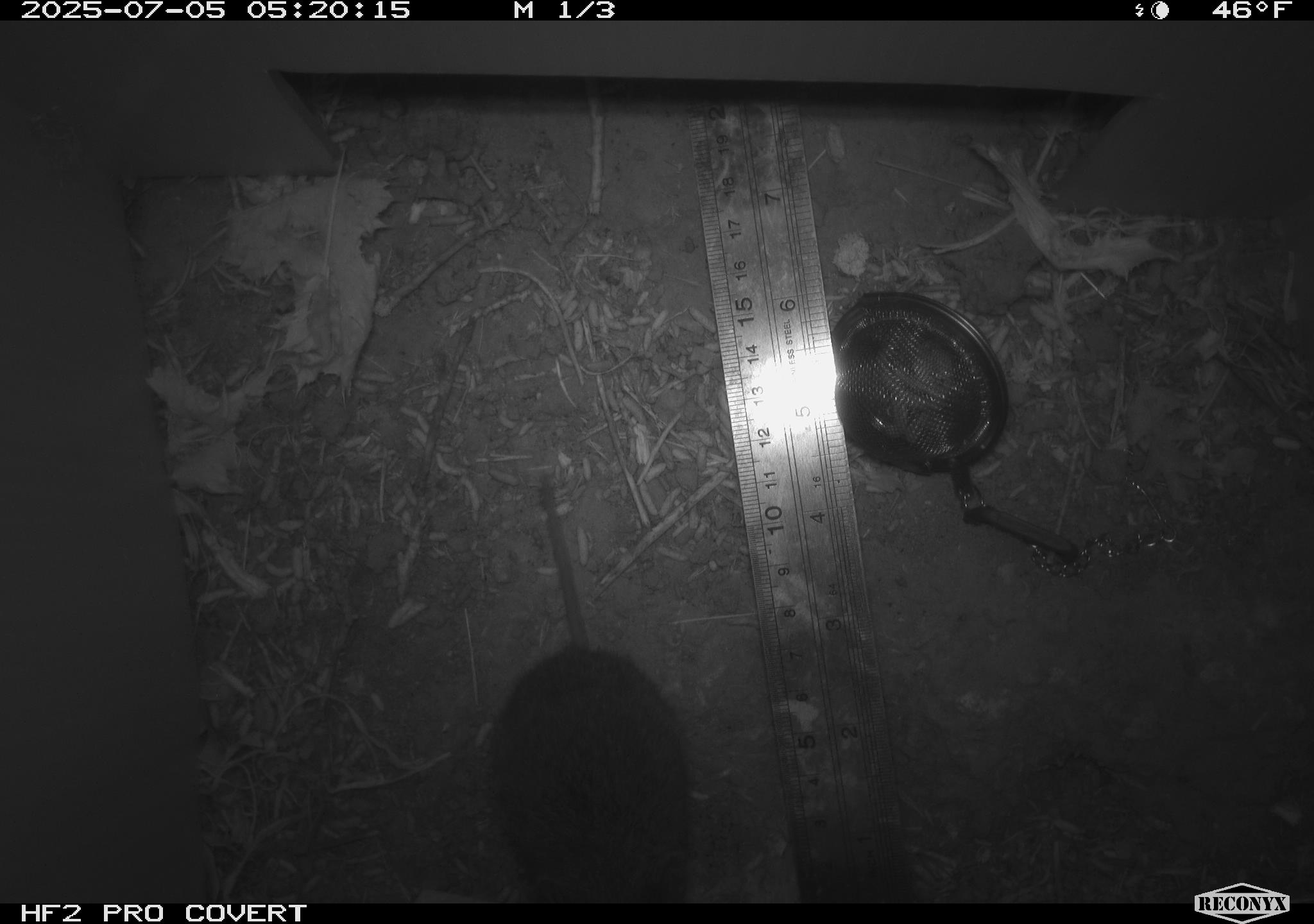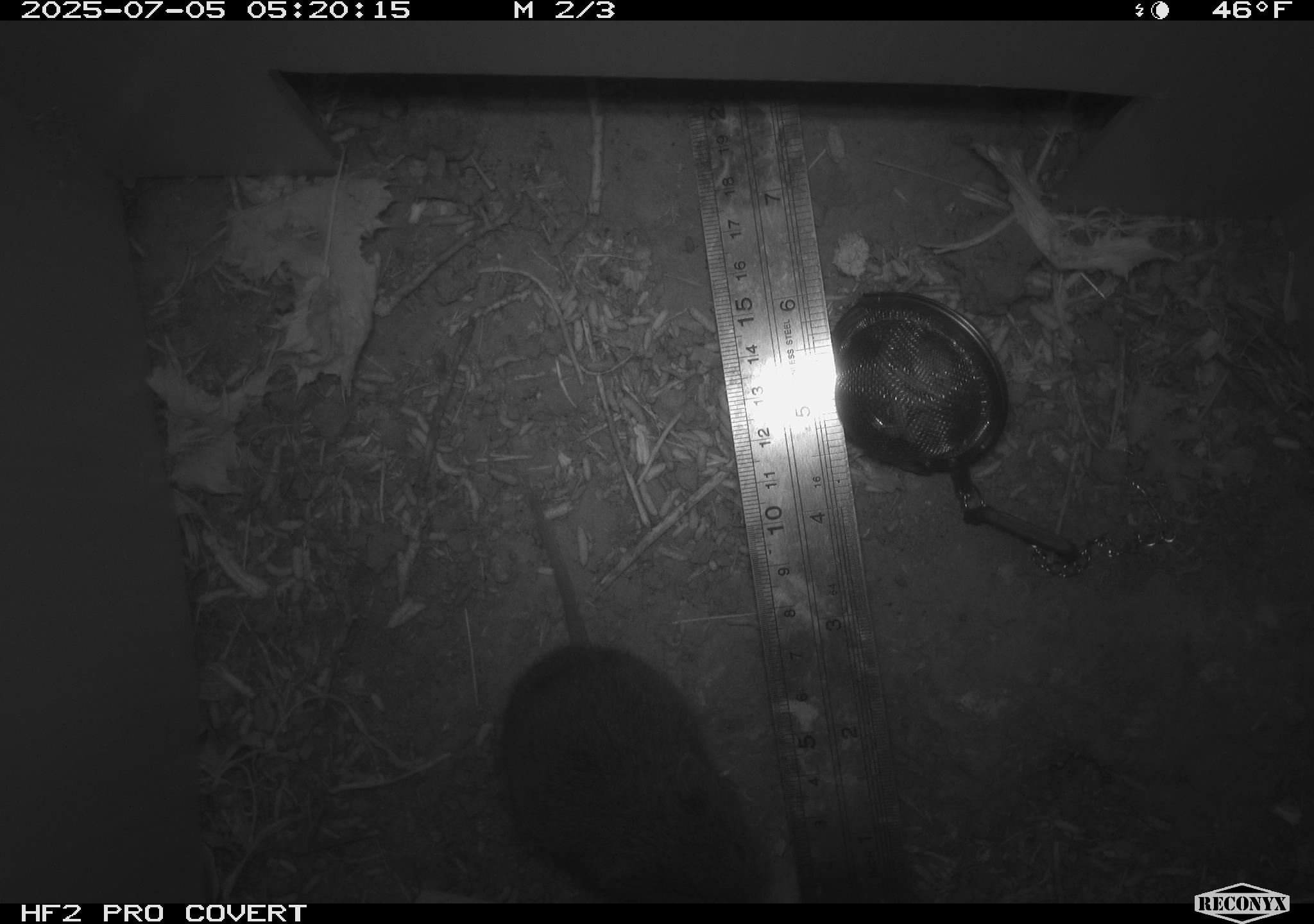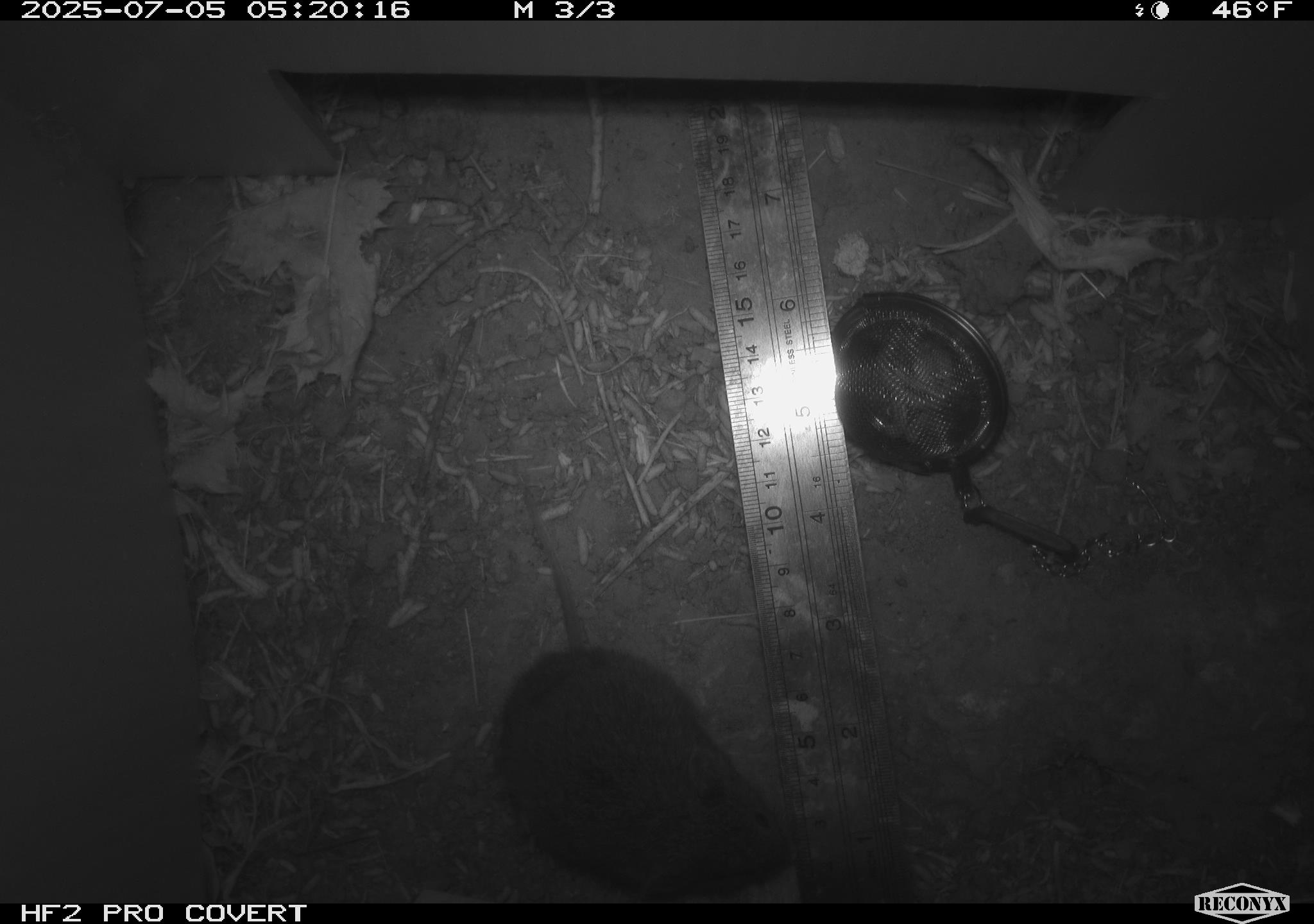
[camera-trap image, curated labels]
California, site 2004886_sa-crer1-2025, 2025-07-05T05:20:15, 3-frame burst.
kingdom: Animalia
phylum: Chordata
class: Mammalia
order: Rodentia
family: Cricetidae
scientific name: Arvicolinae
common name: voles, lemmings, and muskrats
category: arvicolinae subfamily